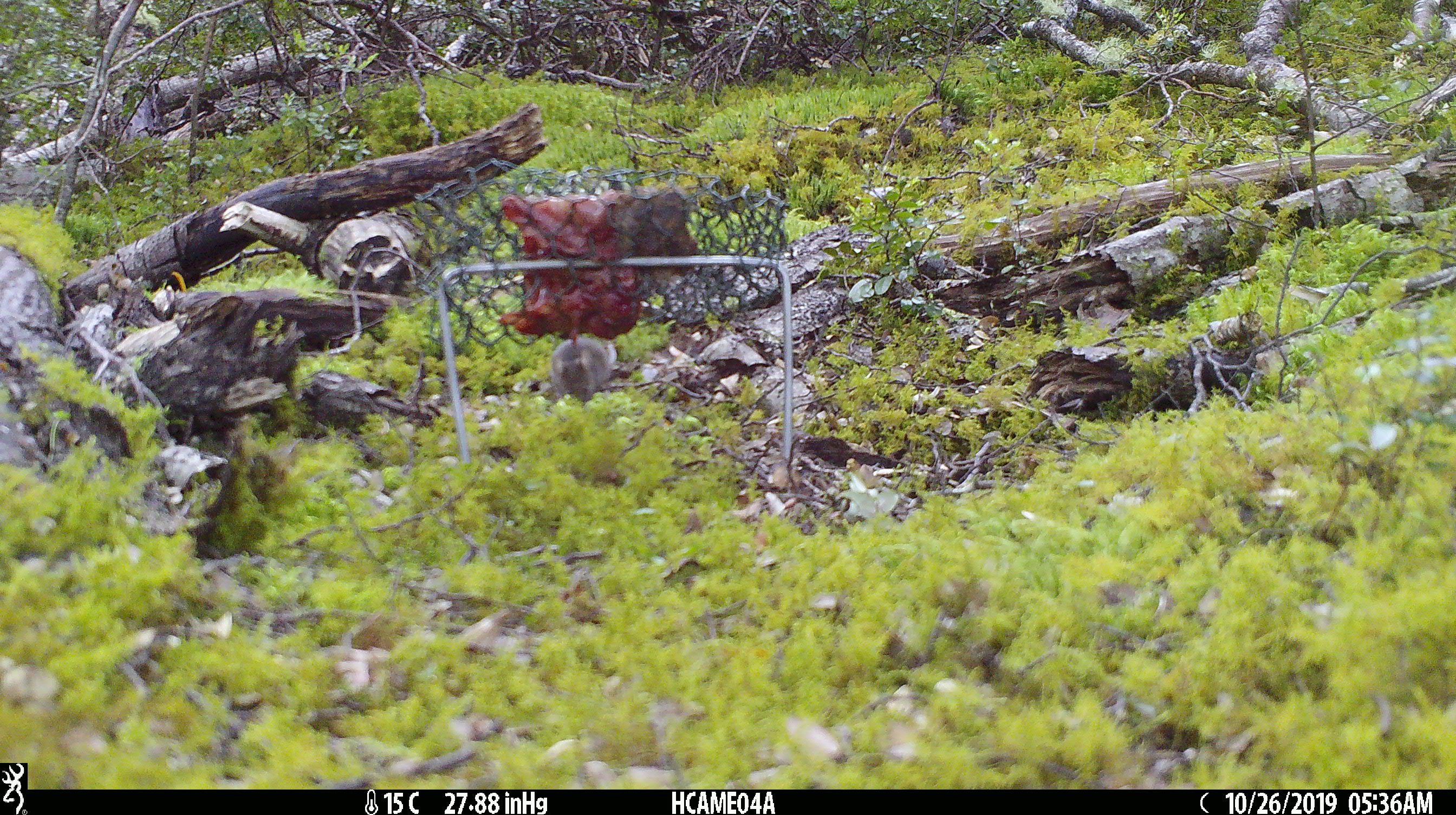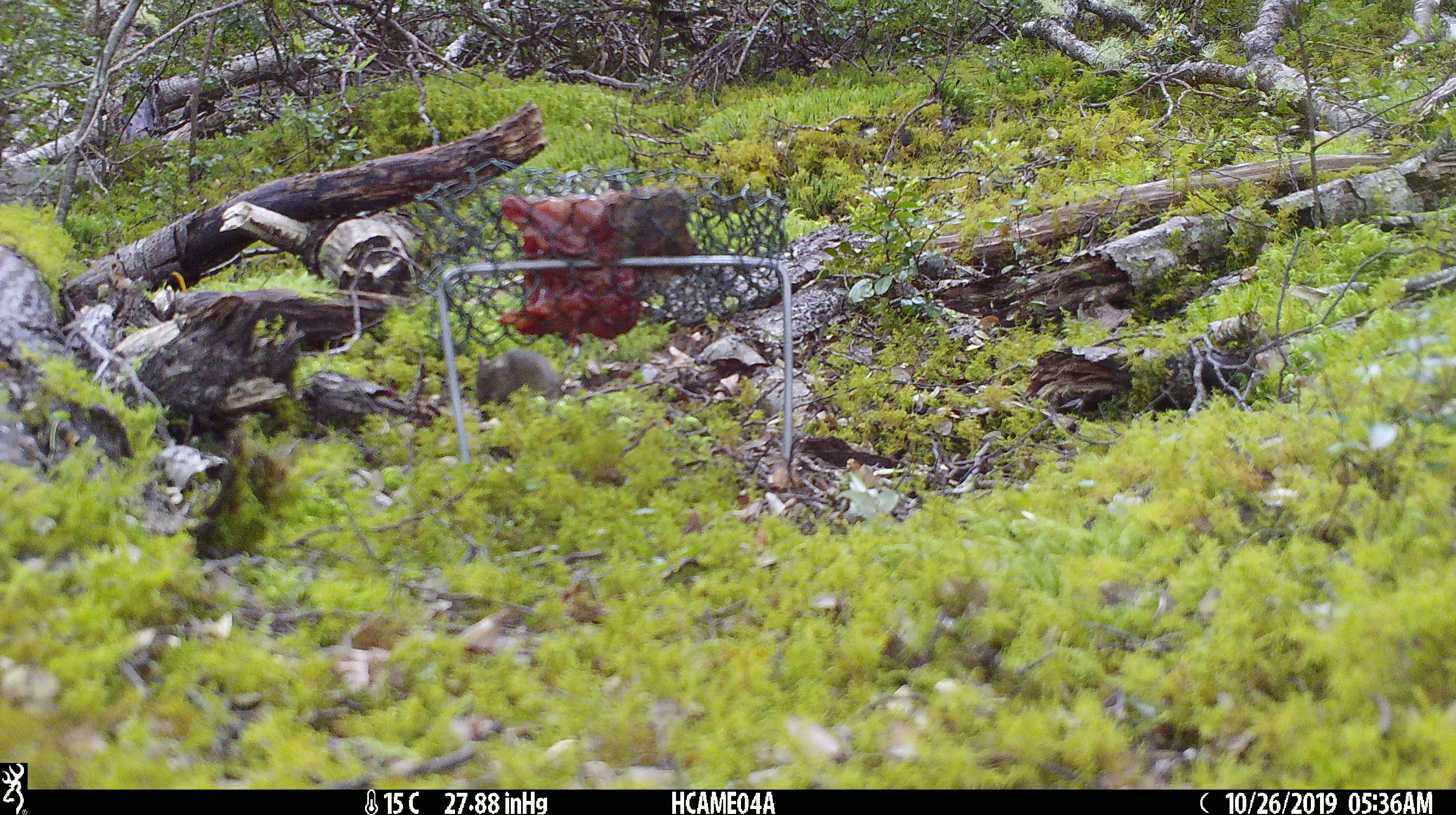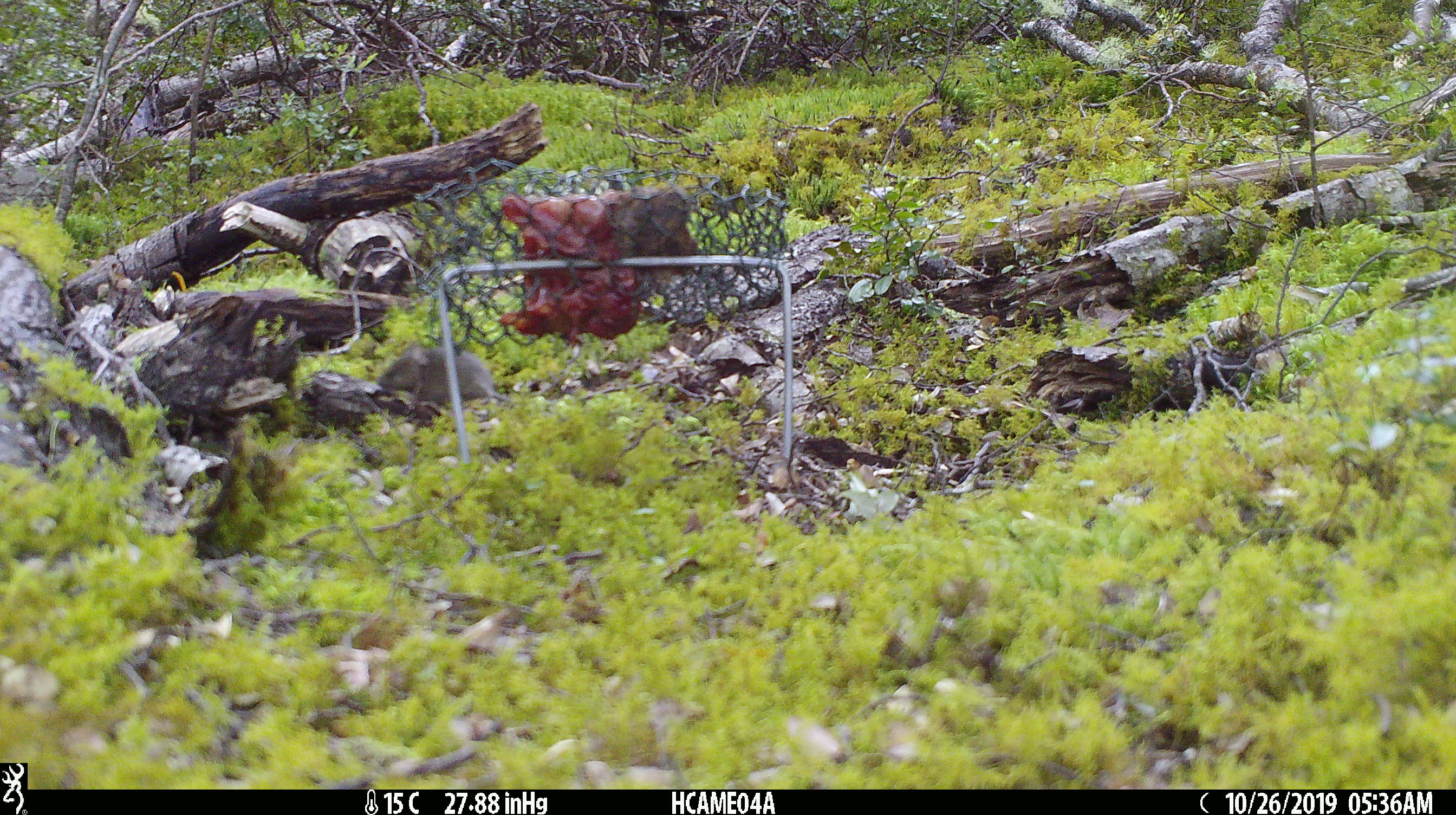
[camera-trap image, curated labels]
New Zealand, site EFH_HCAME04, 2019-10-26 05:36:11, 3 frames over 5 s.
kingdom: Animalia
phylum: Chordata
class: Mammalia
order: Rodentia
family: Muridae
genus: Mus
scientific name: Mus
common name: mouse